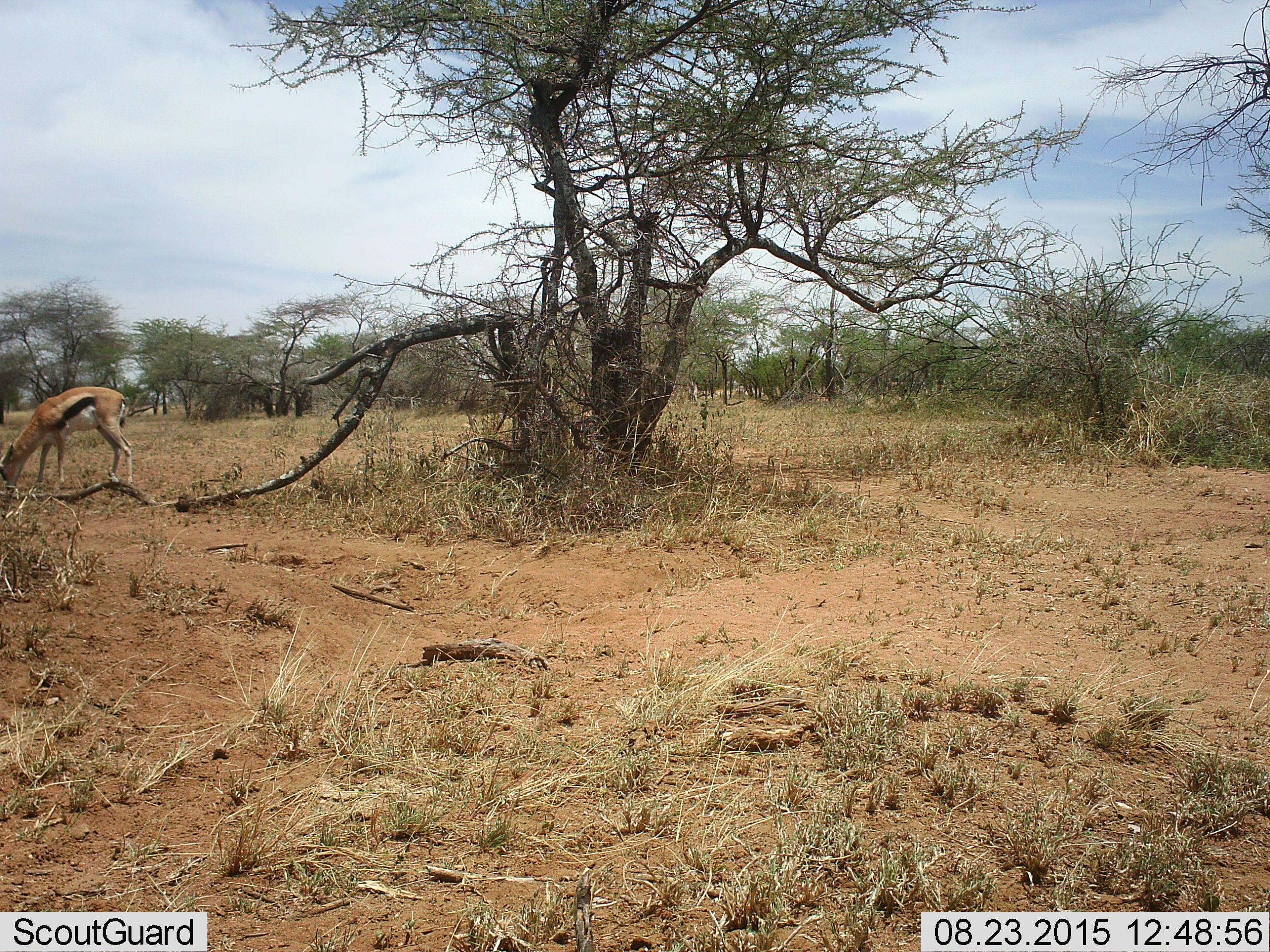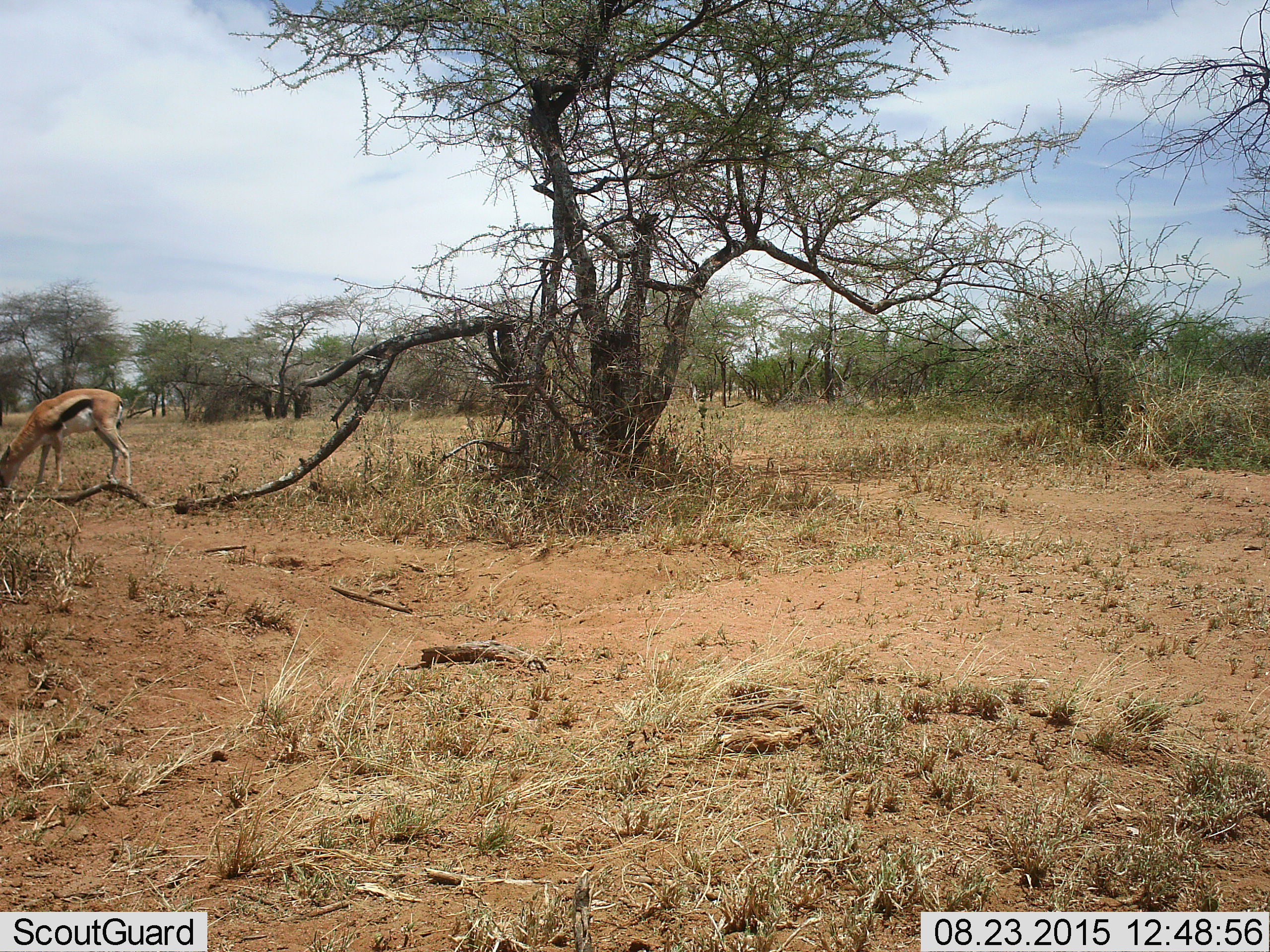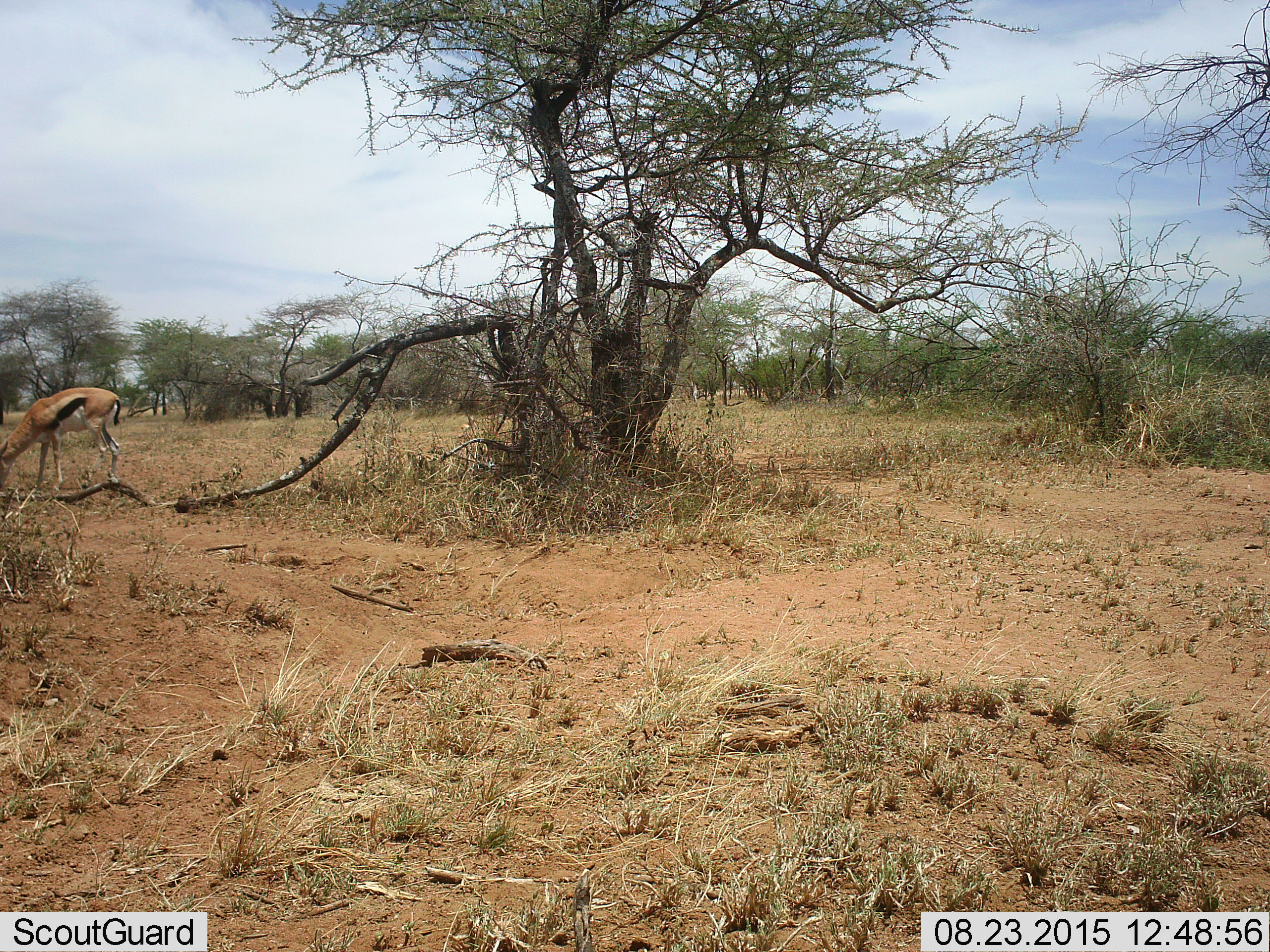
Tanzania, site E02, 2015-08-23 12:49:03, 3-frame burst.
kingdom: Animalia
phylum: Chordata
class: Mammalia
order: Artiodactyla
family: Bovidae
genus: Eudorcas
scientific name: Eudorcas thomsonii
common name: thomson's gazelle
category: gazellethomsons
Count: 1.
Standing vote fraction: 18%.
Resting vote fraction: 0%.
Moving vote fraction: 6%.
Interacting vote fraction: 0%.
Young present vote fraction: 0%.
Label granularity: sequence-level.